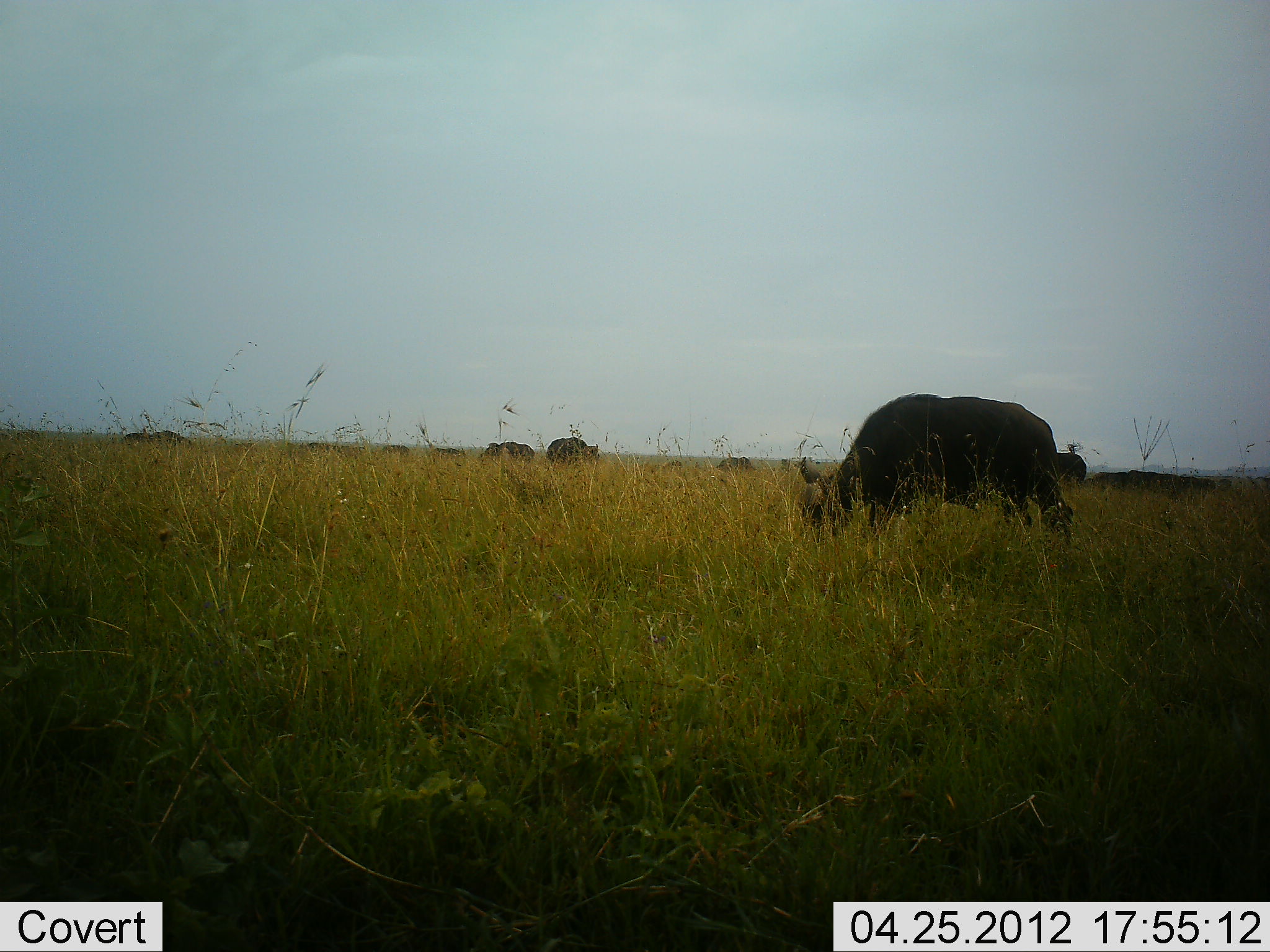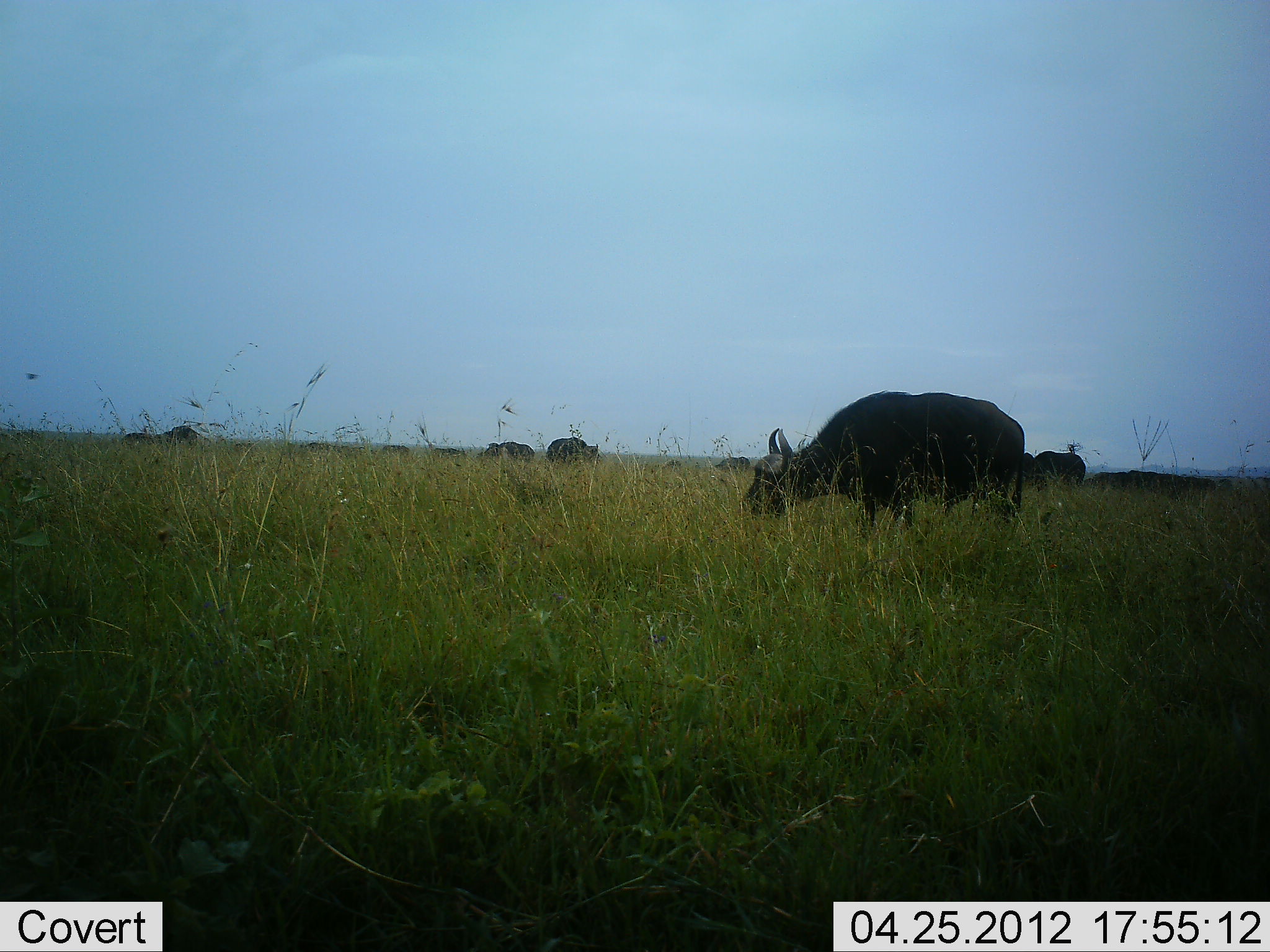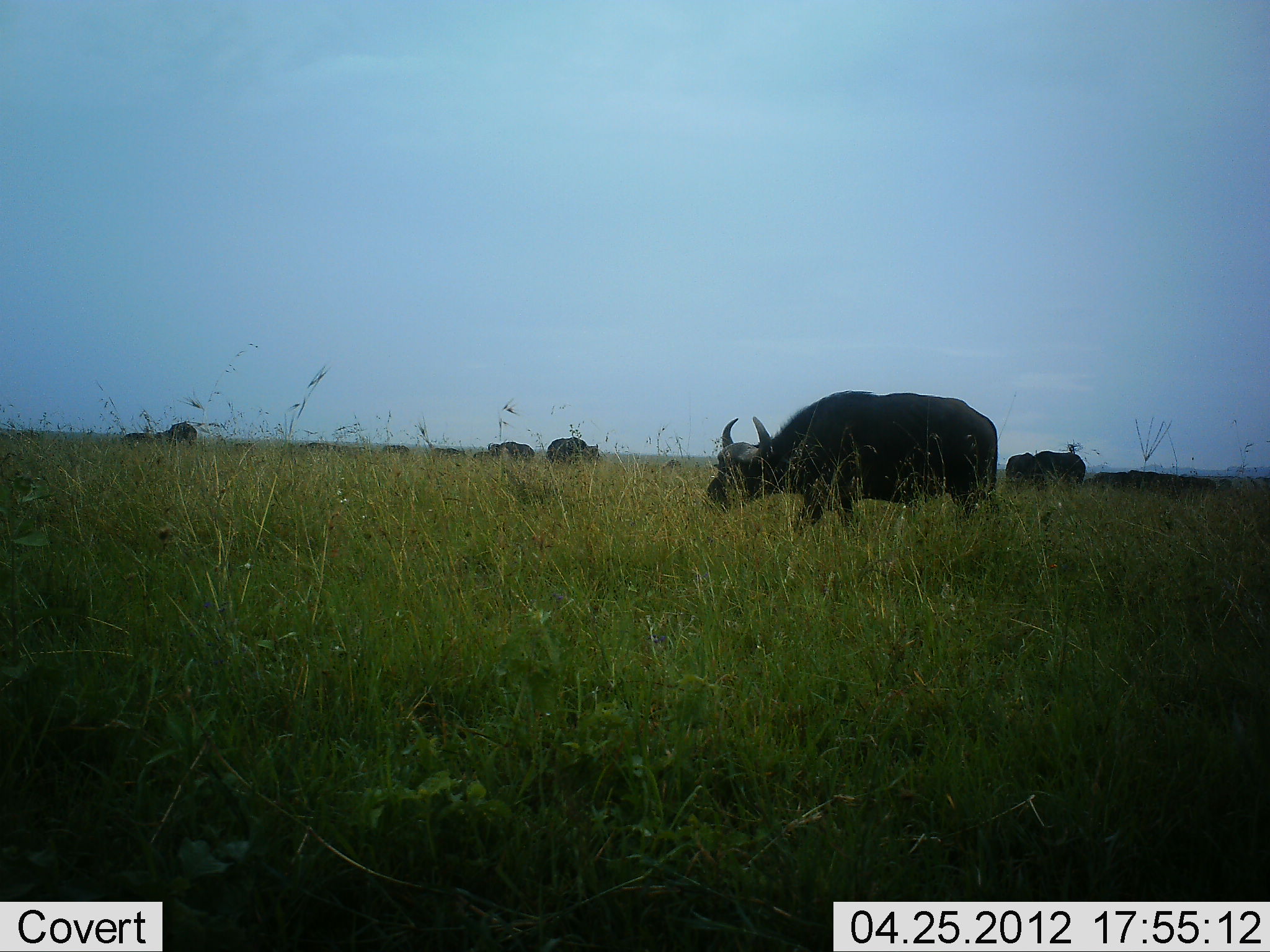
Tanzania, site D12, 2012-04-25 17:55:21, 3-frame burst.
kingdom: Animalia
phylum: Chordata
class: Mammalia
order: Artiodactyla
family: Bovidae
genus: Syncerus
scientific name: Syncerus caffer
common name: cape buffalo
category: buffalo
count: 10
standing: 67%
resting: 0%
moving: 73%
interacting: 0%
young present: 0%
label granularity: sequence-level